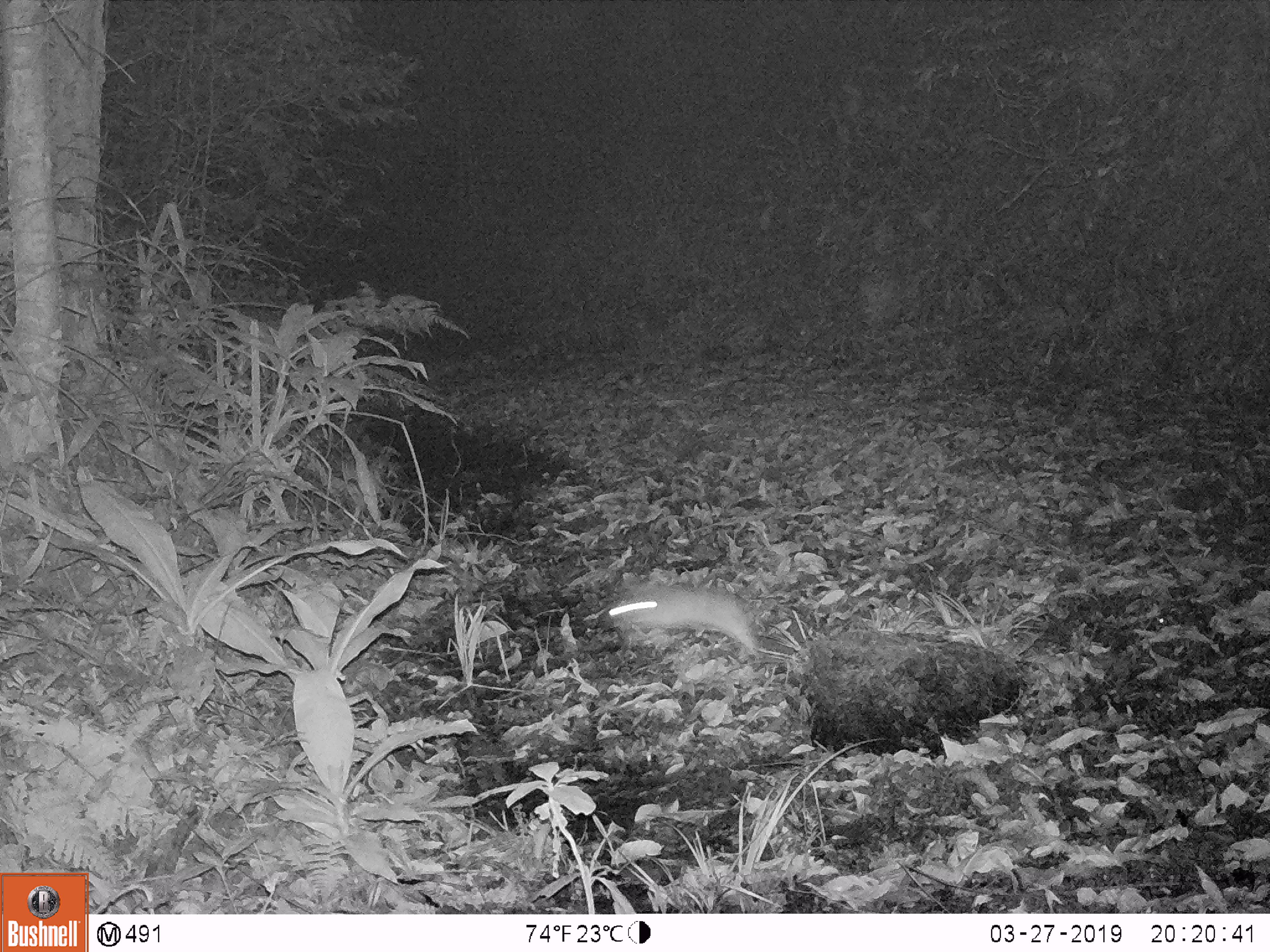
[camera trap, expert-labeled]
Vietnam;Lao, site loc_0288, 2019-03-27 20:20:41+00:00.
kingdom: Animalia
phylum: Chordata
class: Mammalia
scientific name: Mammalia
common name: mammal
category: unidentified small mammal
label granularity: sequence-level